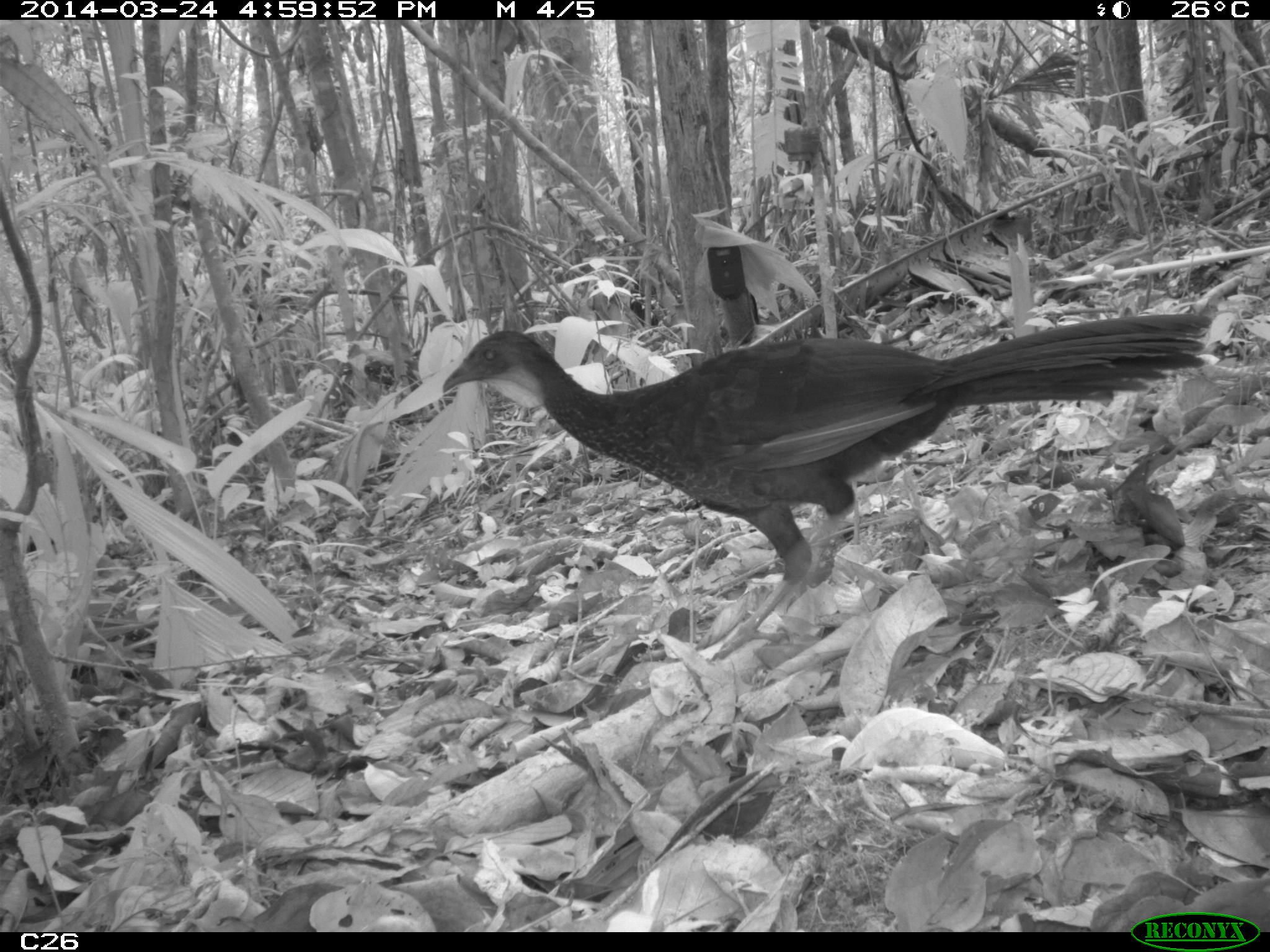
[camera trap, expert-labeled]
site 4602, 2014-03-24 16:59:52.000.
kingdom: Animalia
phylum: Chordata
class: Aves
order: Galliformes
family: Cracidae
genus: Penelope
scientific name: Penelope jacquacu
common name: spix's guan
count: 1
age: adult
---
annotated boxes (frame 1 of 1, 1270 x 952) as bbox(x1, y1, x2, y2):
penelope jacquacu: bbox(439, 308, 1212, 660)